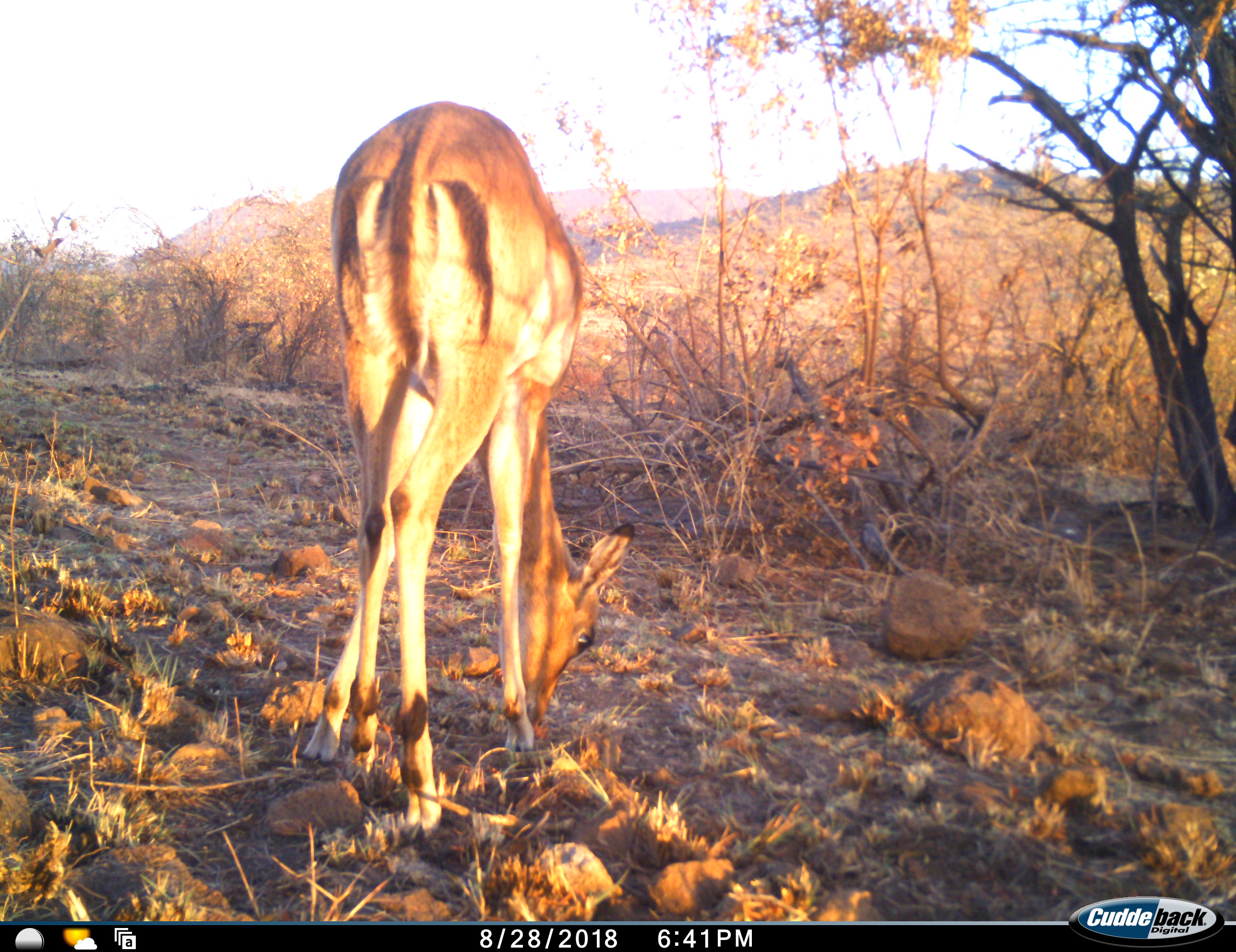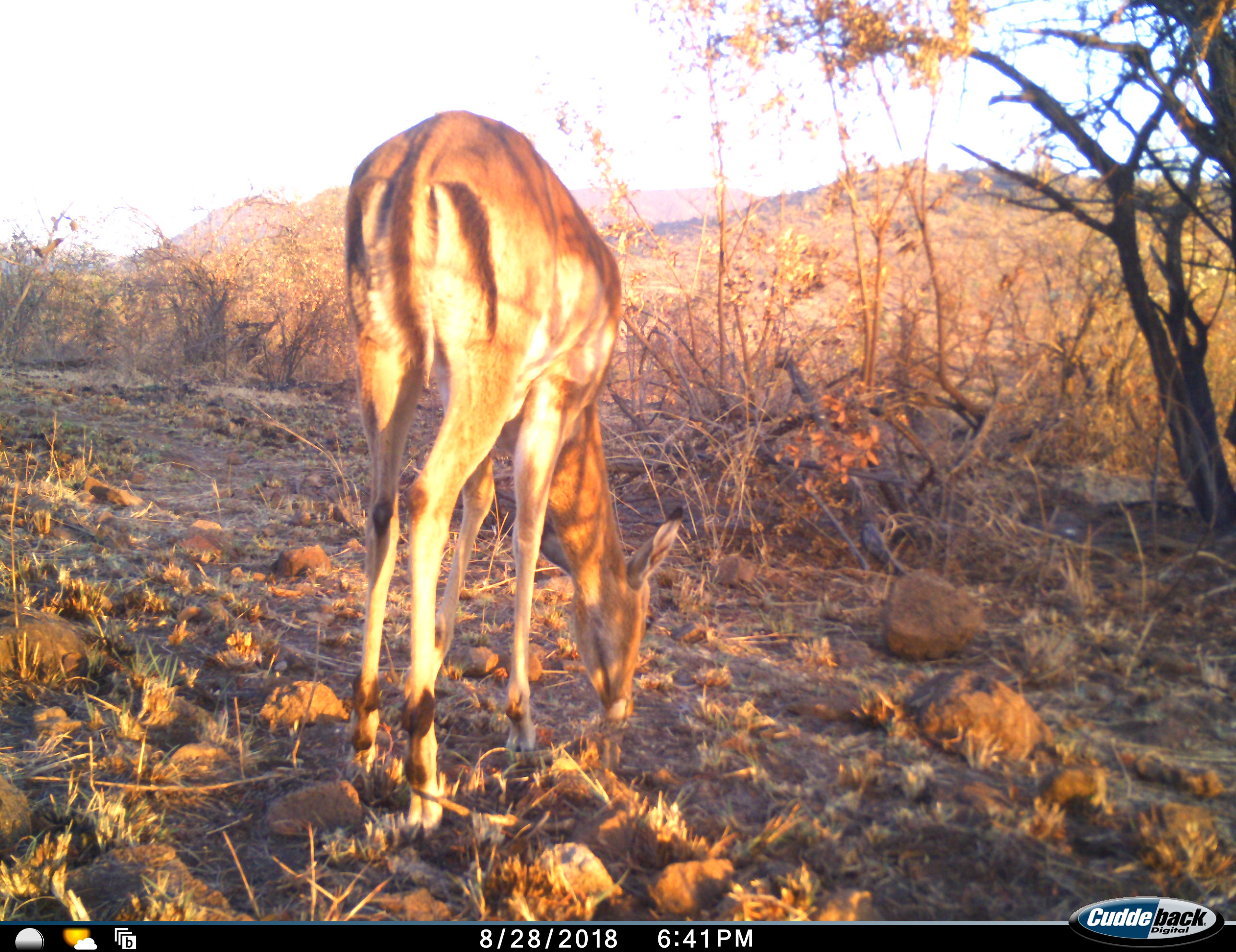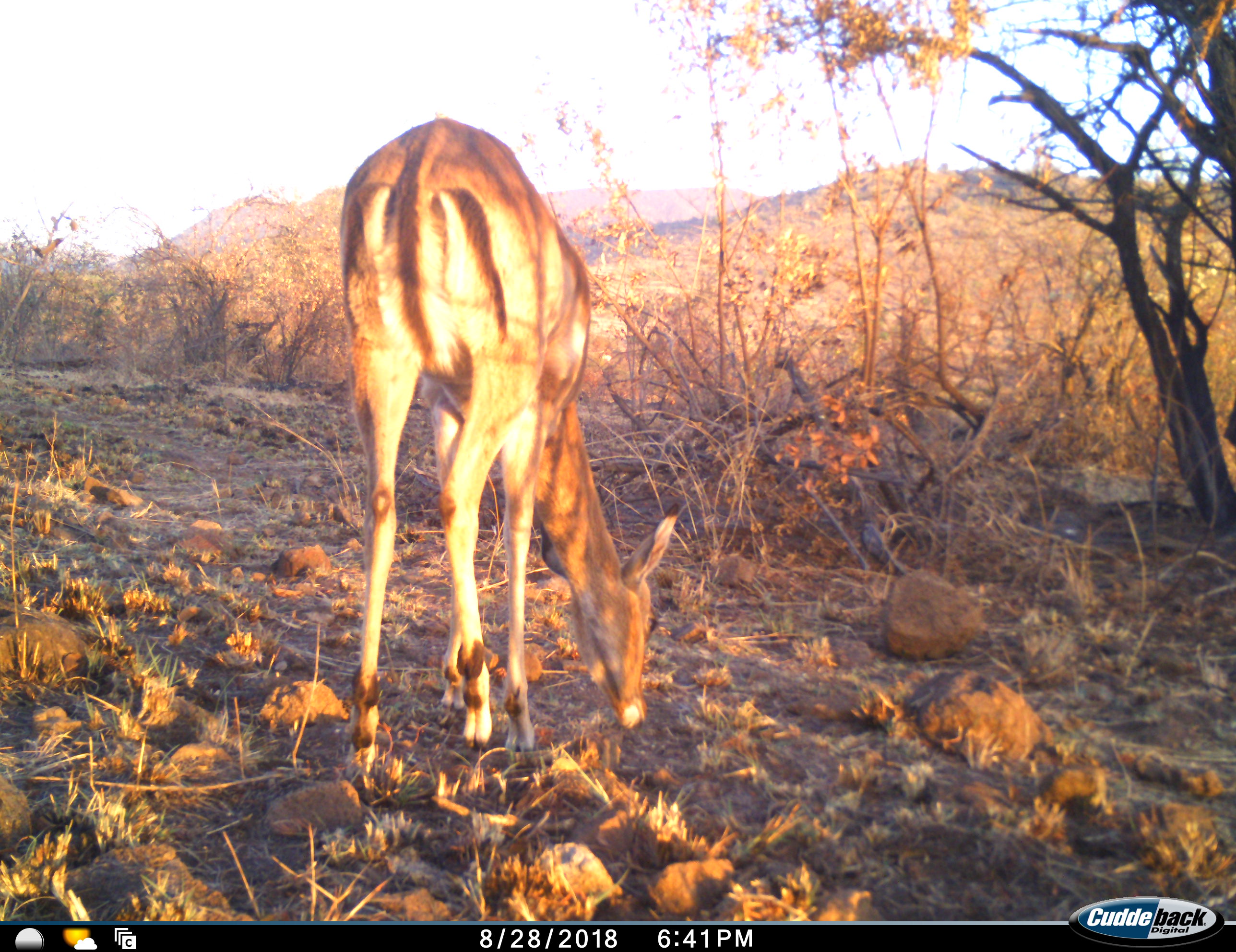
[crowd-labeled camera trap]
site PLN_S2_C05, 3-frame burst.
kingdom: Animalia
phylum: Chordata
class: Mammalia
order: Artiodactyla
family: Bovidae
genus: Aepyceros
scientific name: Aepyceros melampus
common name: impala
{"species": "impala (Aepyceros melampus)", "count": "1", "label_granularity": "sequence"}